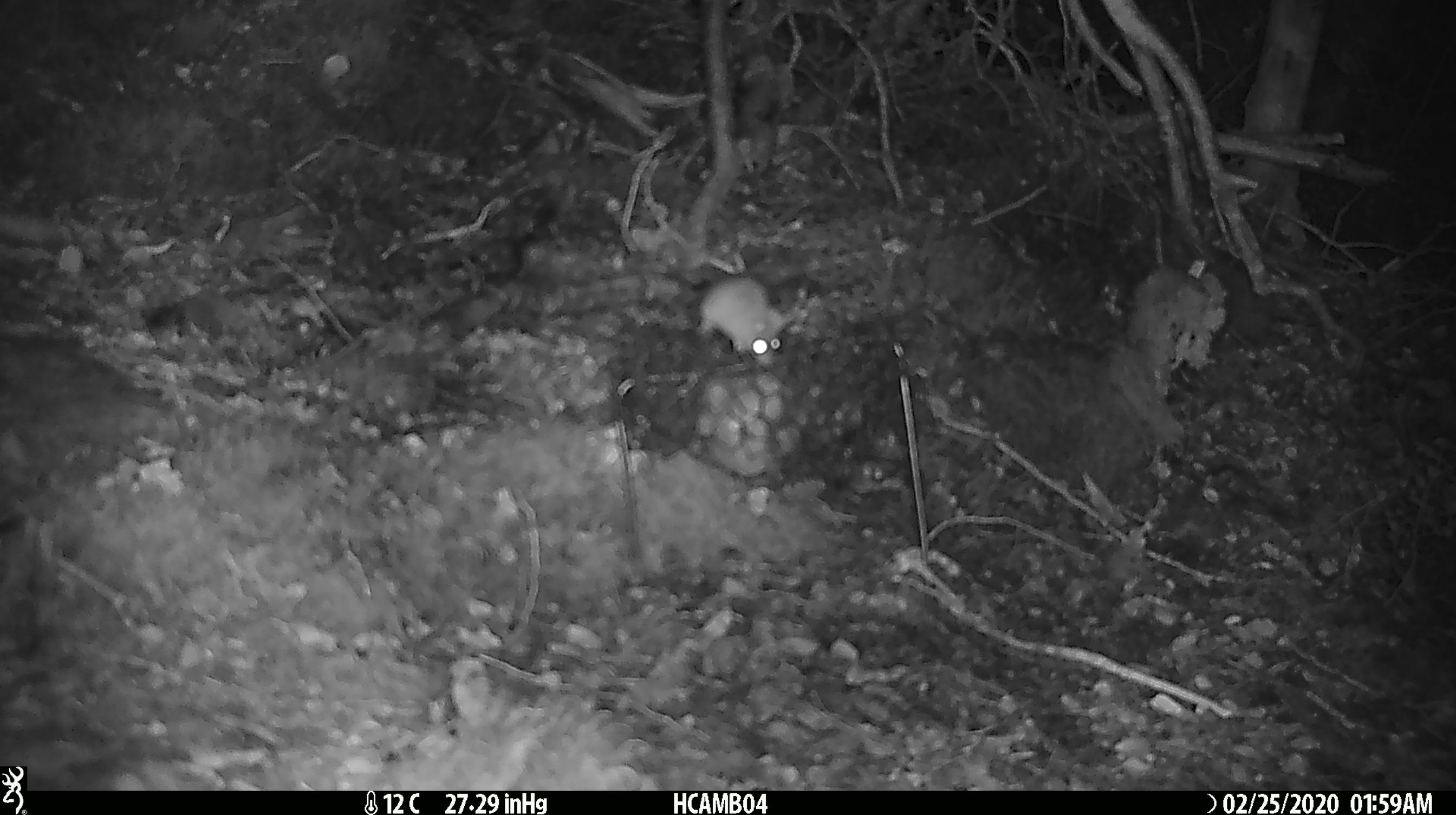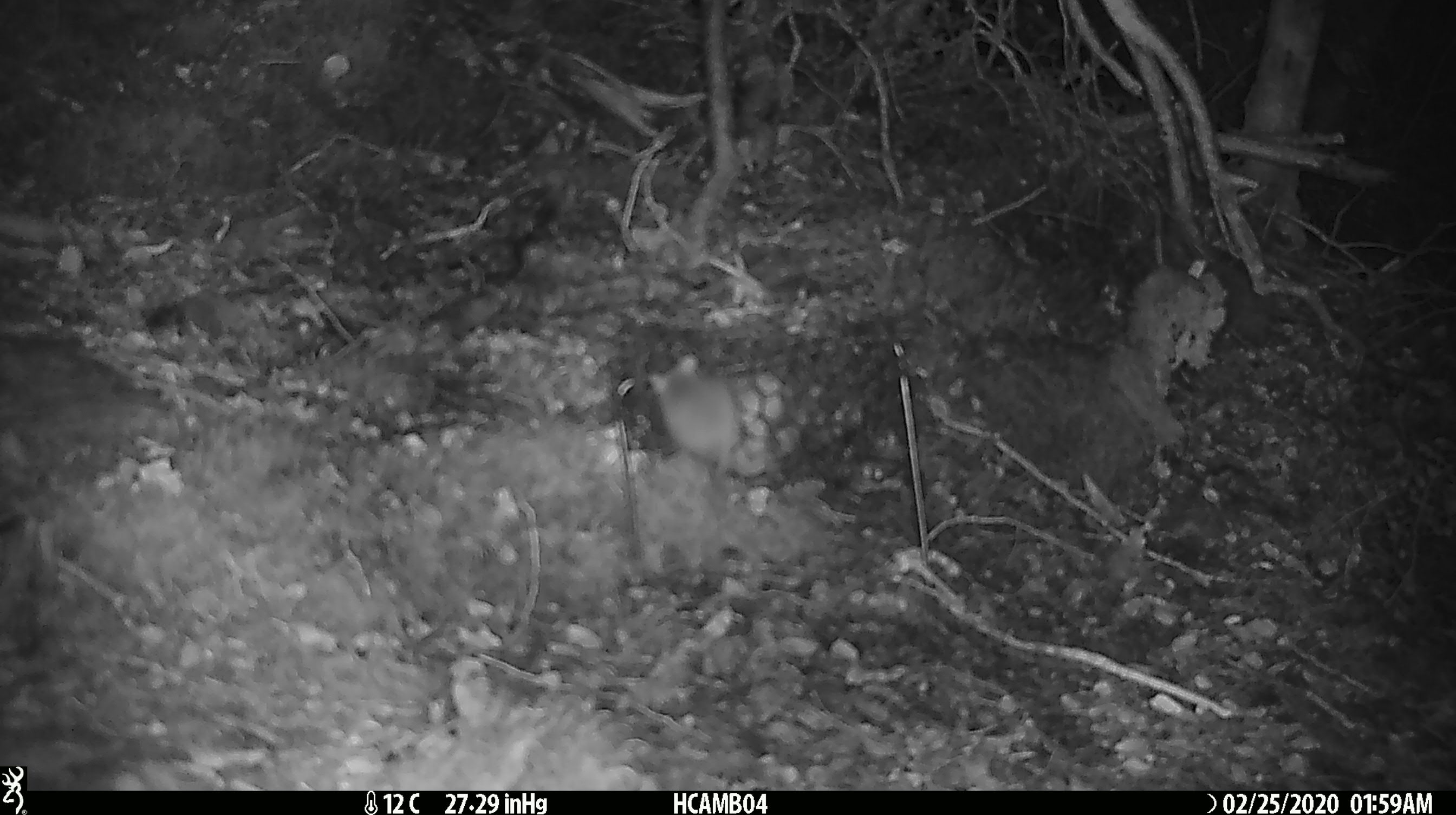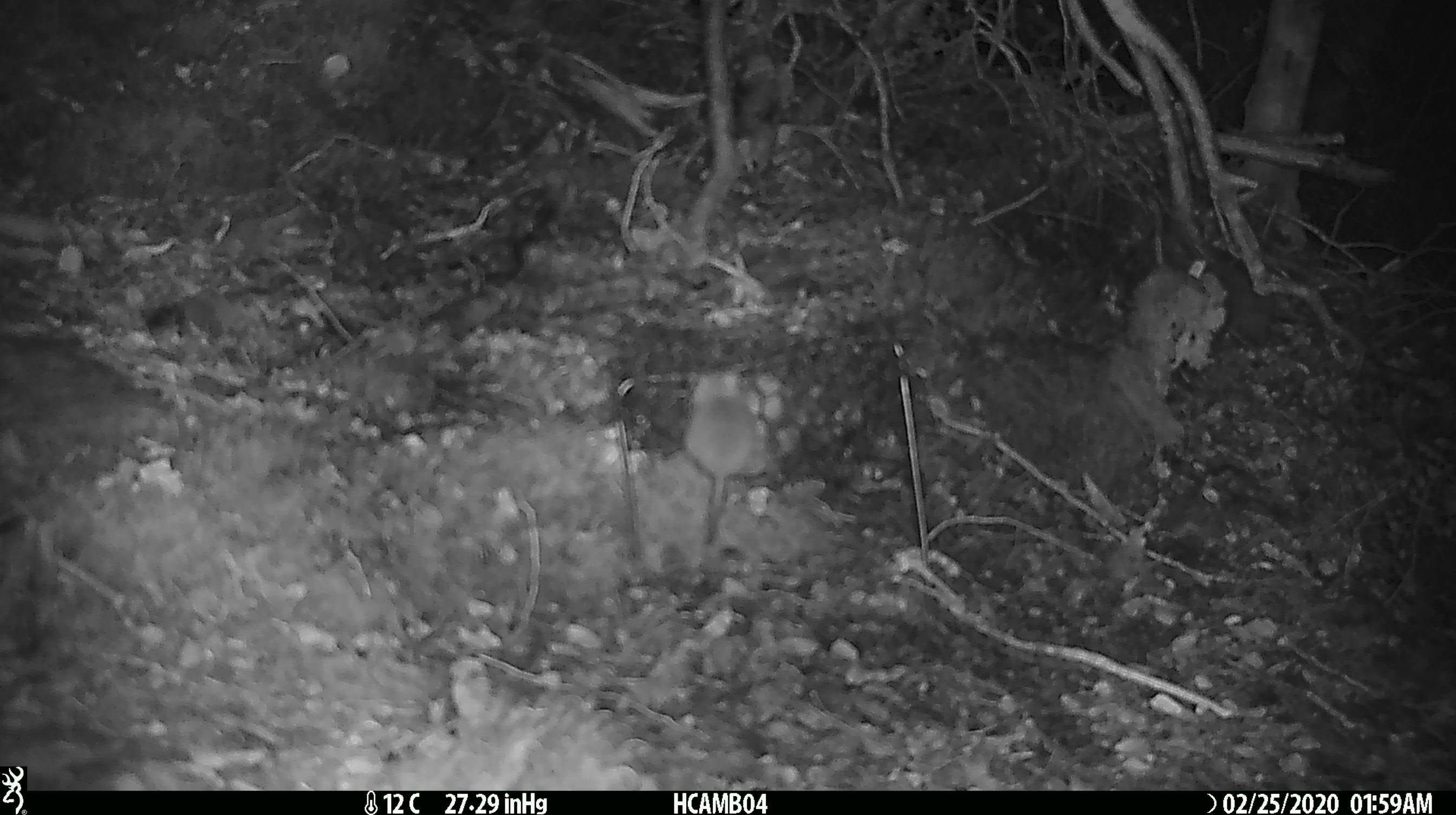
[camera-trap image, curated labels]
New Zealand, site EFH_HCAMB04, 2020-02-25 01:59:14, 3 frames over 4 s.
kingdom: Animalia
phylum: Chordata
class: Mammalia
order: Rodentia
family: Muridae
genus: Mus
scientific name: Mus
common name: mouse